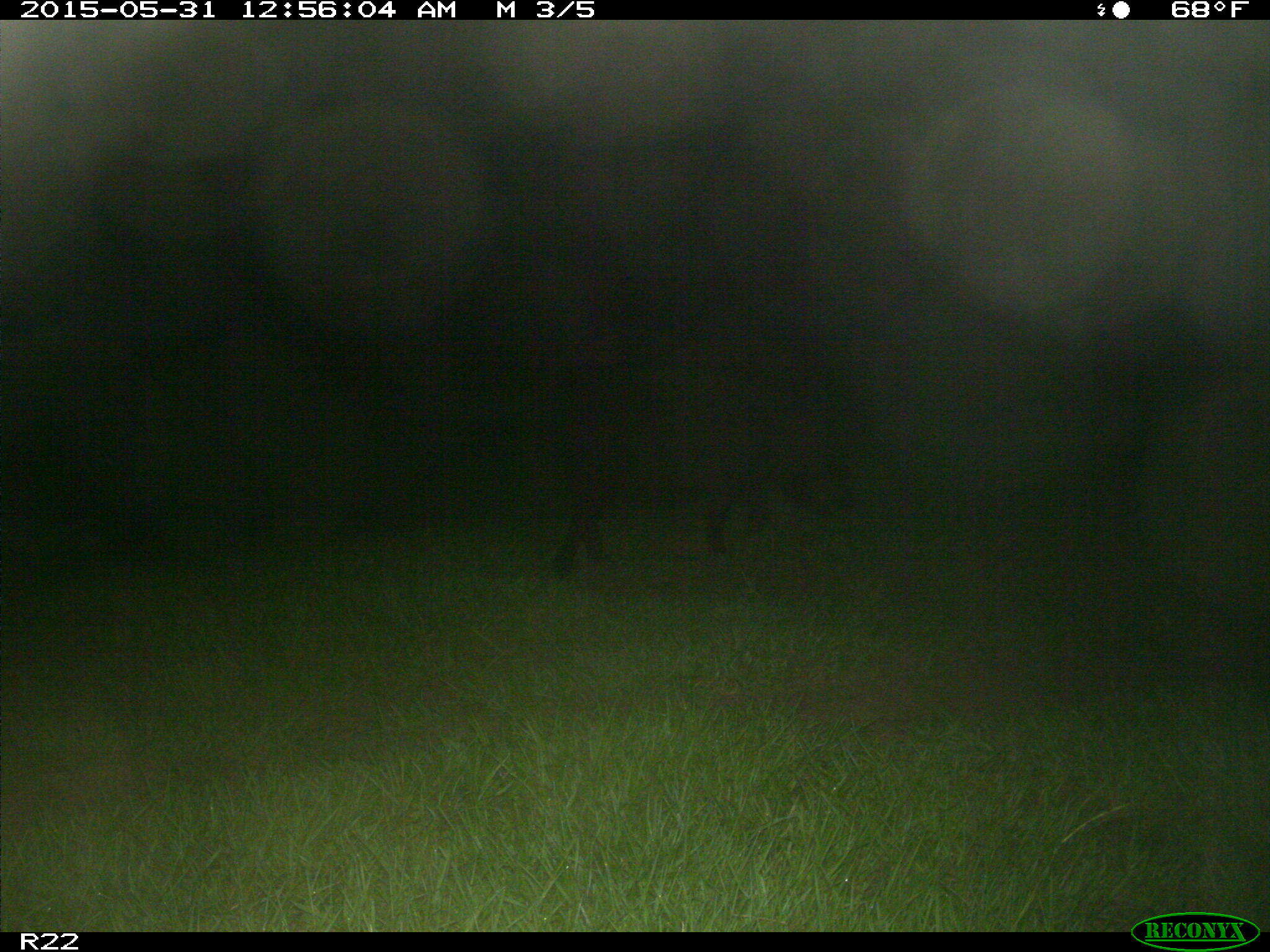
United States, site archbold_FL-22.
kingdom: Animalia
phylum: Chordata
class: Mammalia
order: Artiodactyla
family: Bovidae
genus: Bos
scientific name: Bos taurus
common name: domestic cow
Bos taurus (domestic cow).